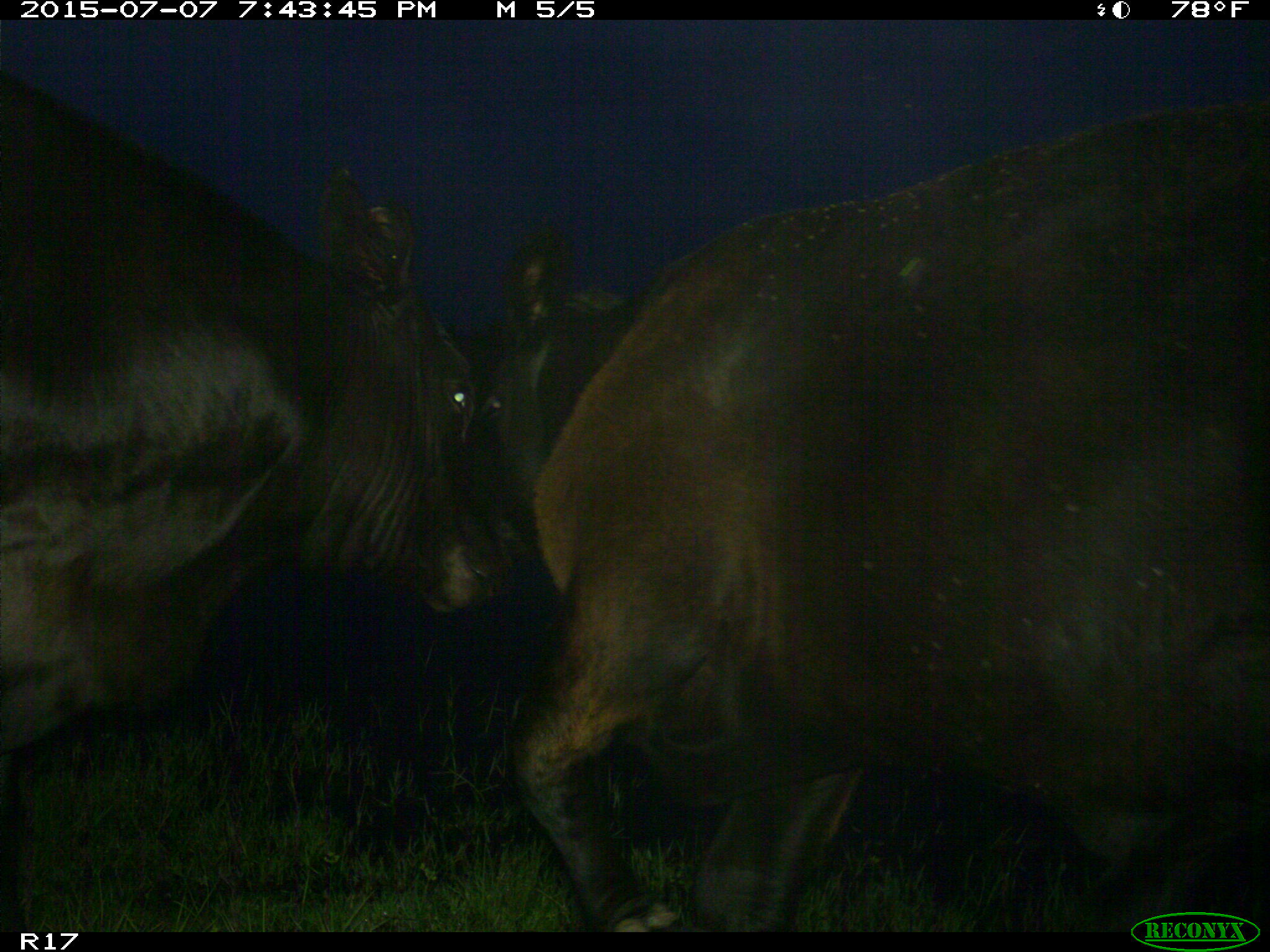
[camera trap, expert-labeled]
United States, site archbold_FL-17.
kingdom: Animalia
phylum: Chordata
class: Mammalia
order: Artiodactyla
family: Bovidae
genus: Bos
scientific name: Bos taurus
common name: domestic cow